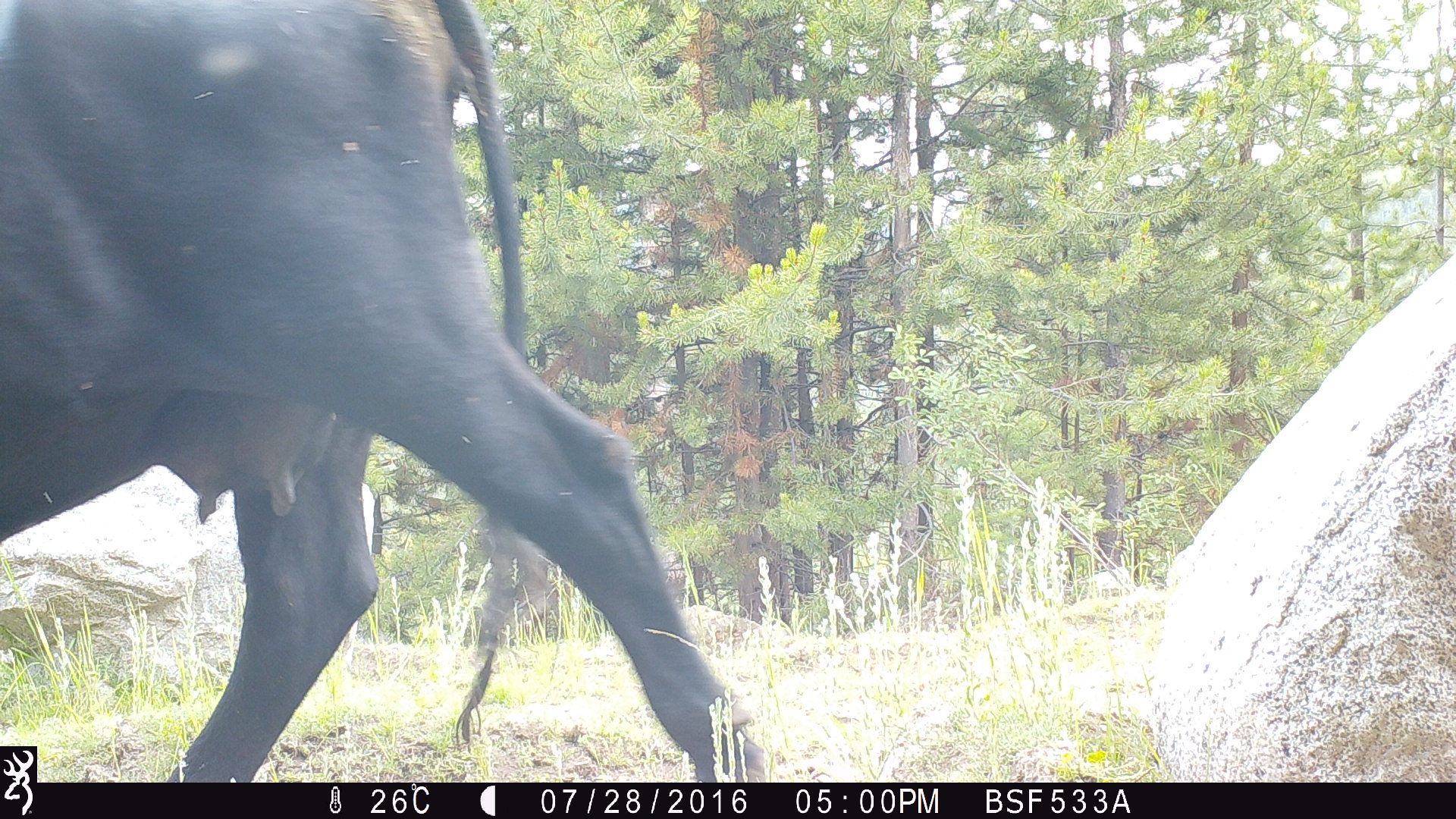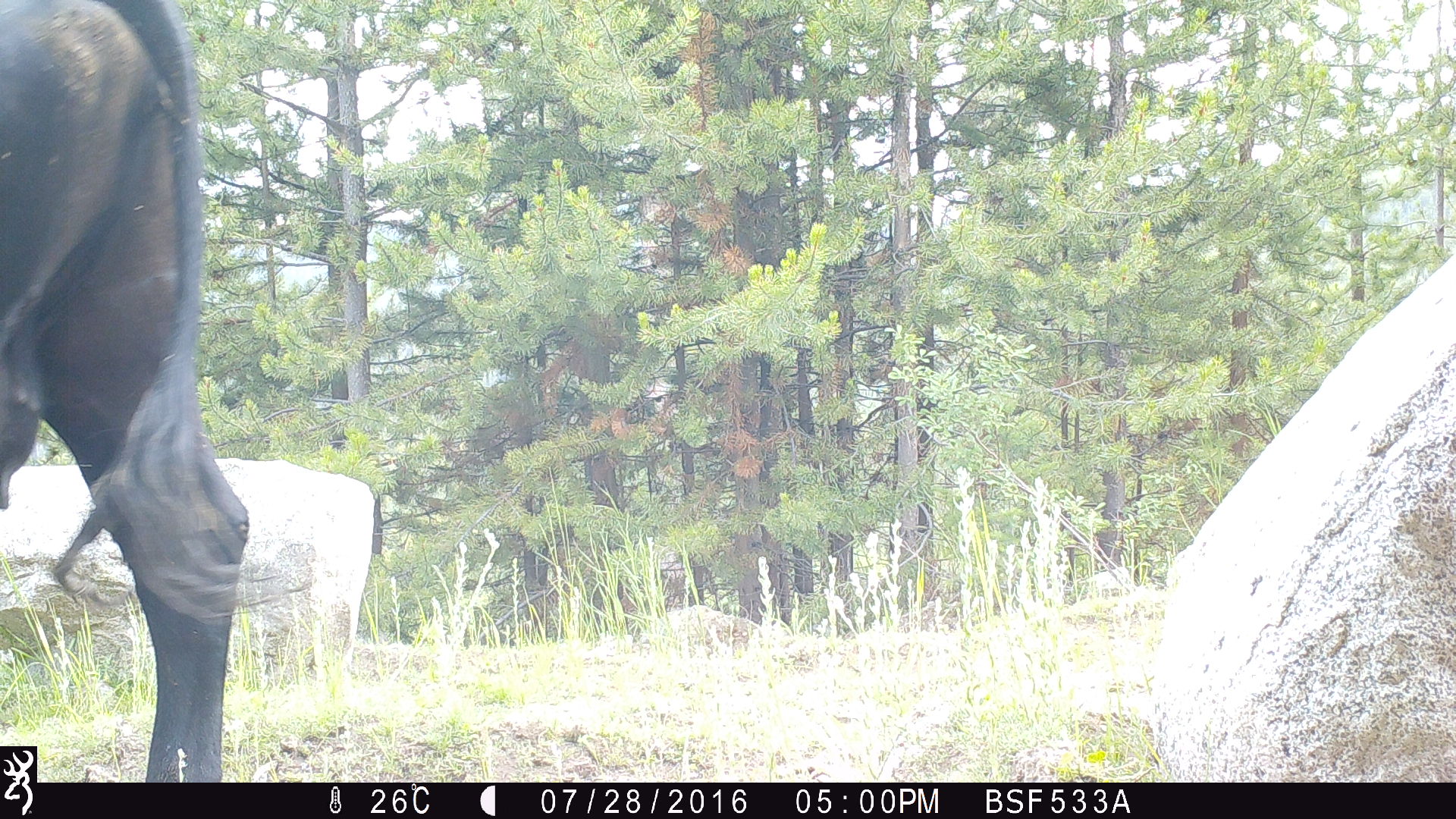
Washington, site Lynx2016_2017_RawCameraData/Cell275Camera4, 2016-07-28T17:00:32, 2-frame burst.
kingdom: Animalia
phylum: Chordata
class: Mammalia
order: Artiodactyla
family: Bovidae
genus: Bos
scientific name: Bos taurus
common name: domestic cattle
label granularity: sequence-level